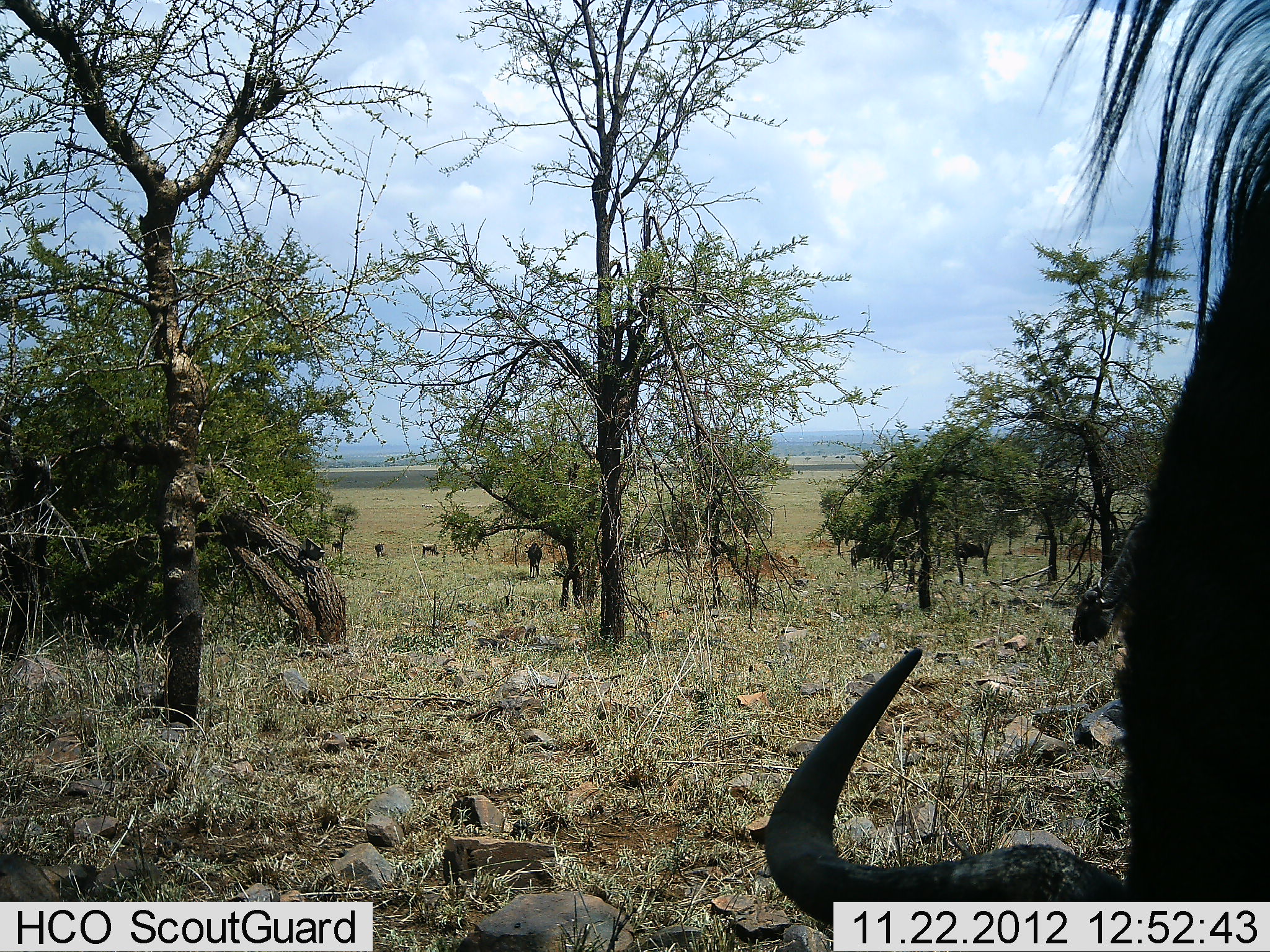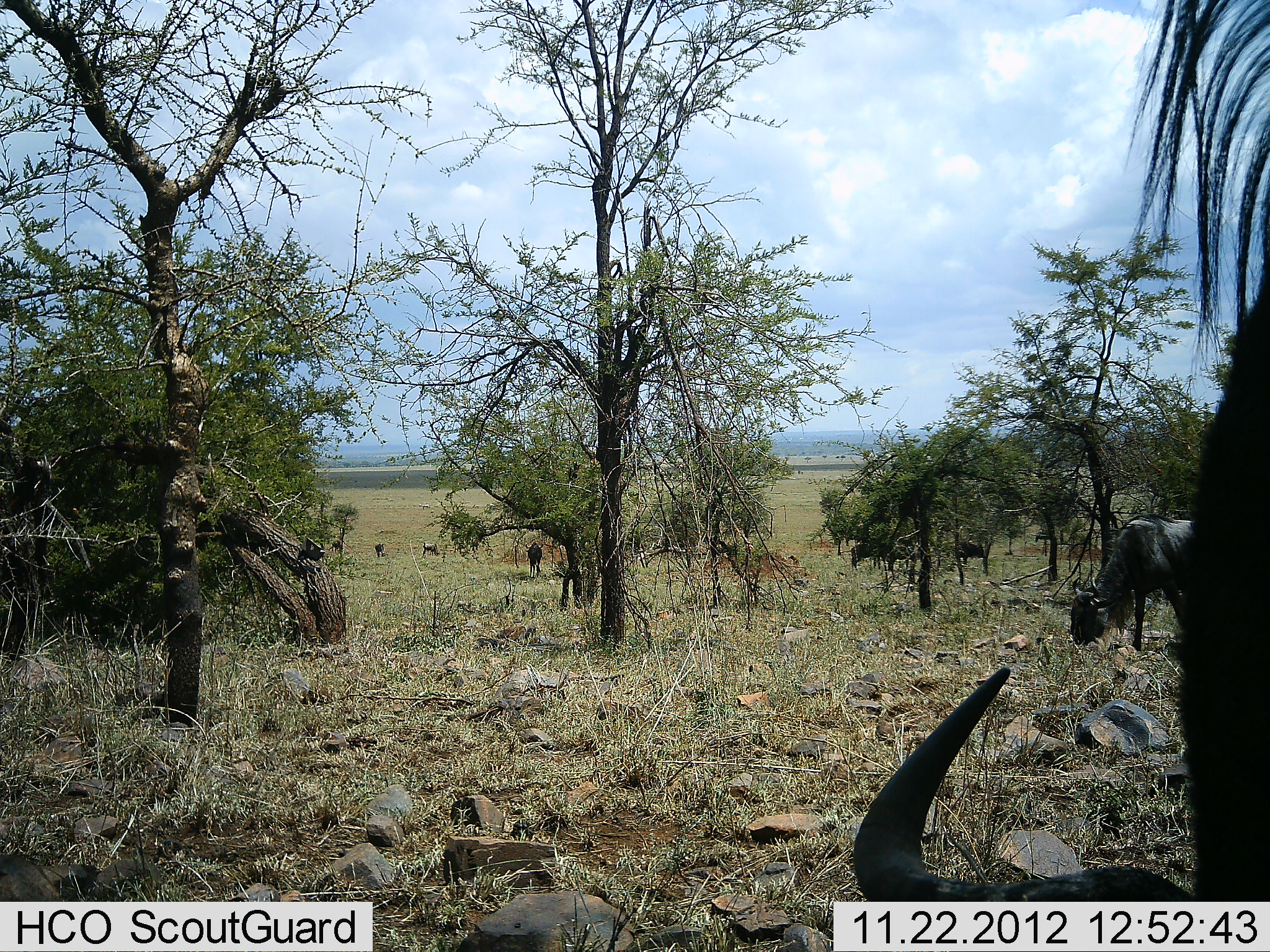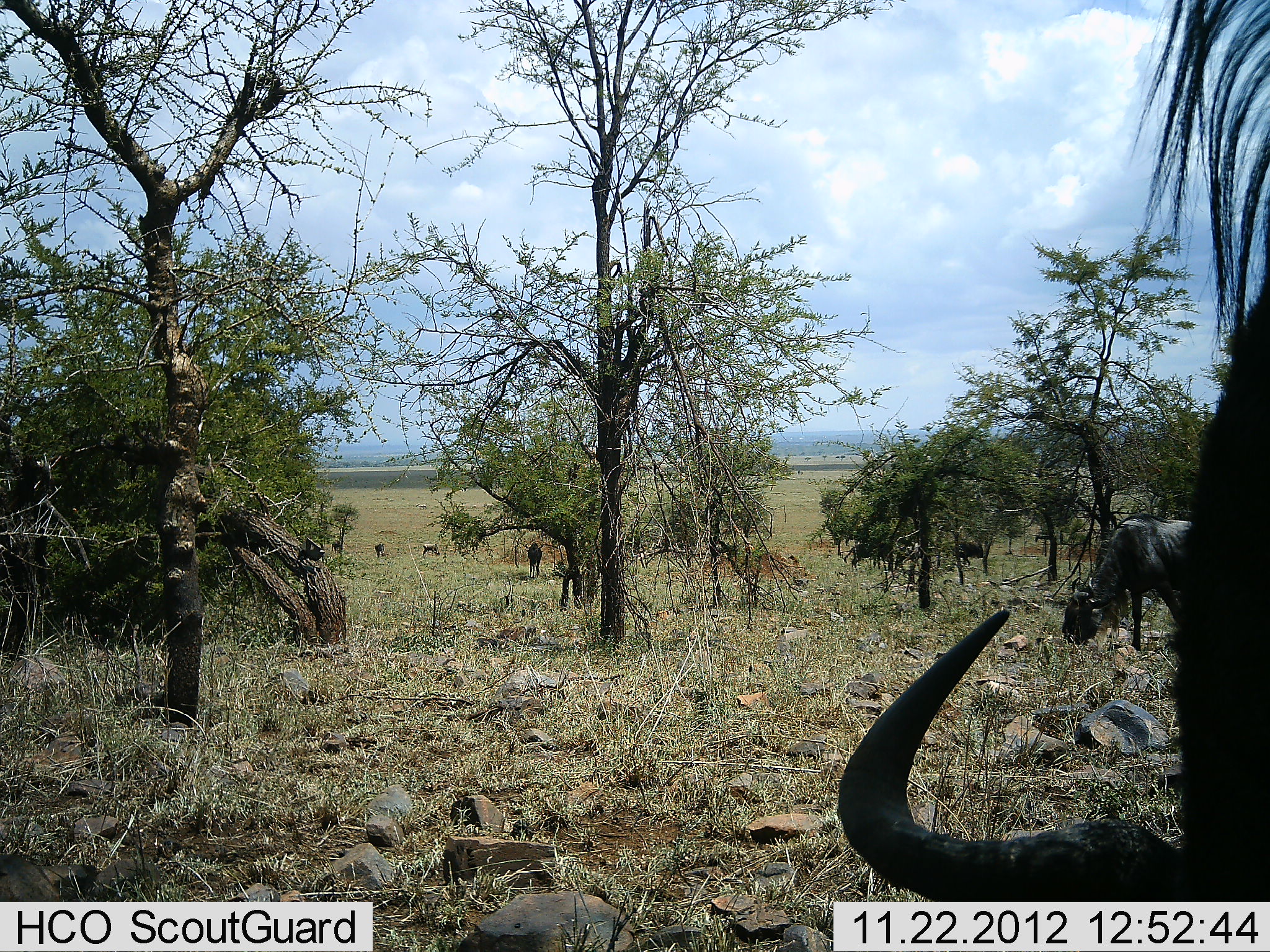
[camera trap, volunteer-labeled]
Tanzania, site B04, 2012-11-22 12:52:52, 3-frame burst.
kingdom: Animalia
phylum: Chordata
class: Mammalia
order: Artiodactyla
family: Bovidae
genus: Connochaetes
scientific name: Connochaetes taurinus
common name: blue wildebeest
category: wildebeest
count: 5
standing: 50%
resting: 0%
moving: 20%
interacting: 0%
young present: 0%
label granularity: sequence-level